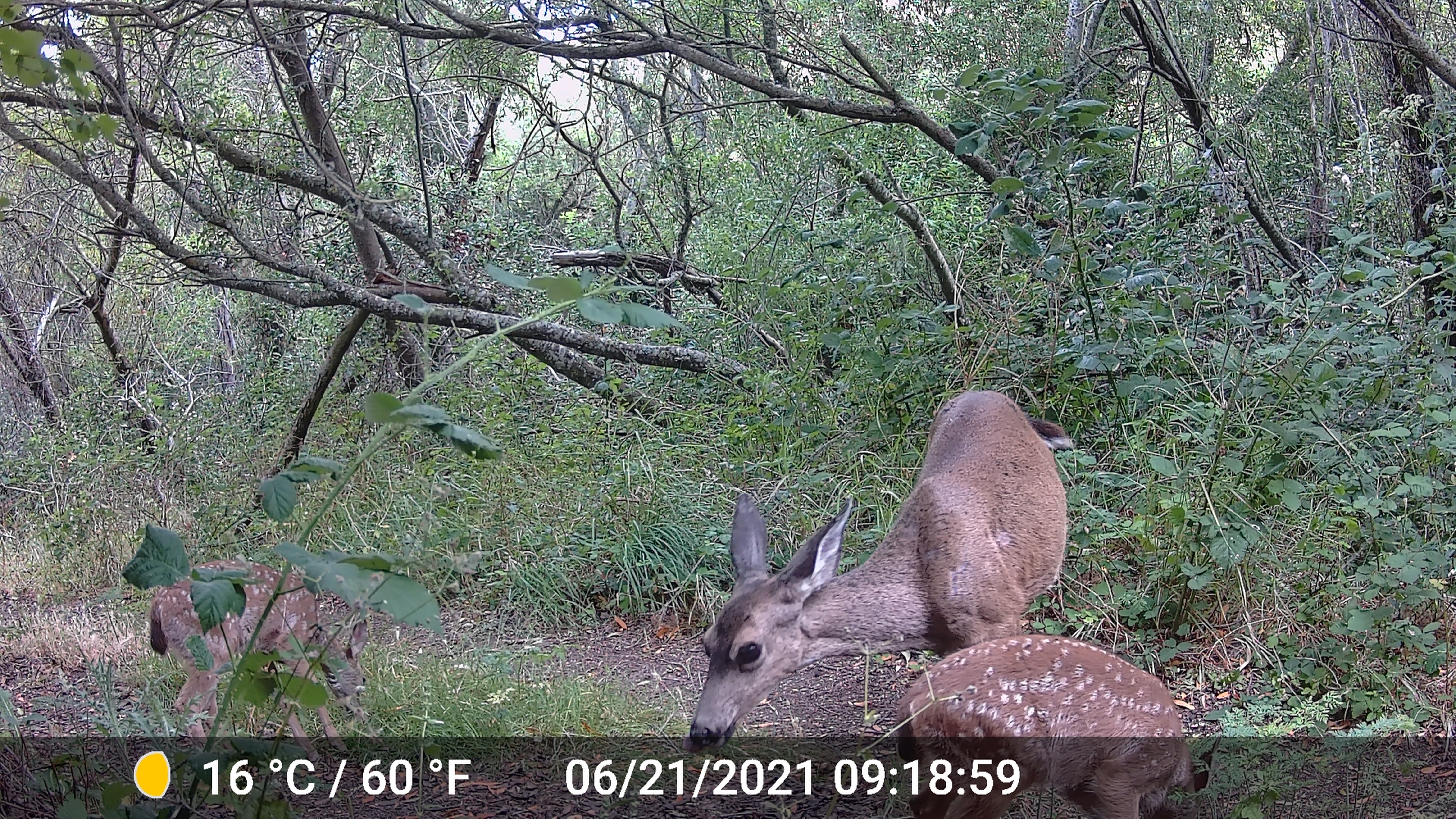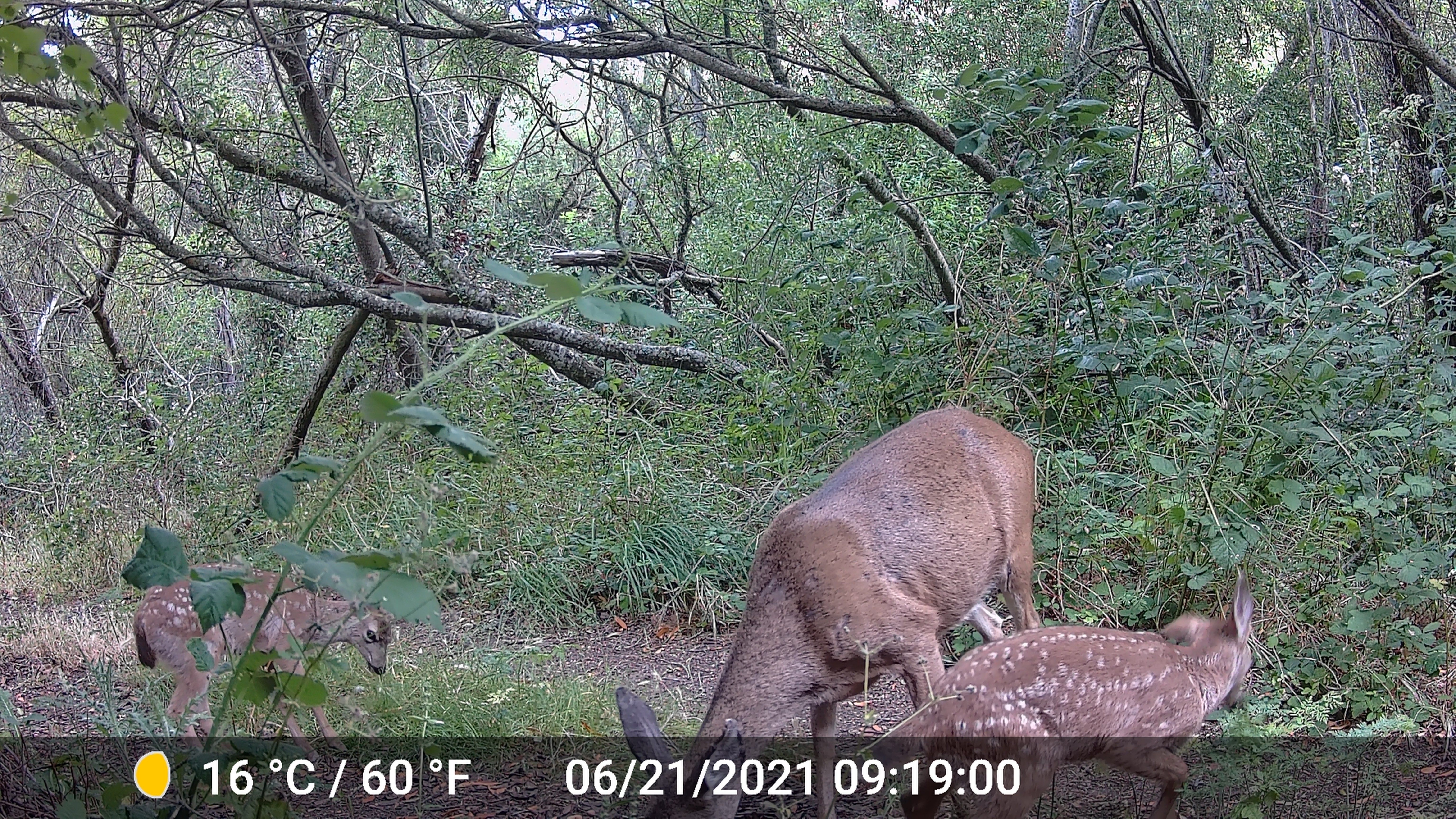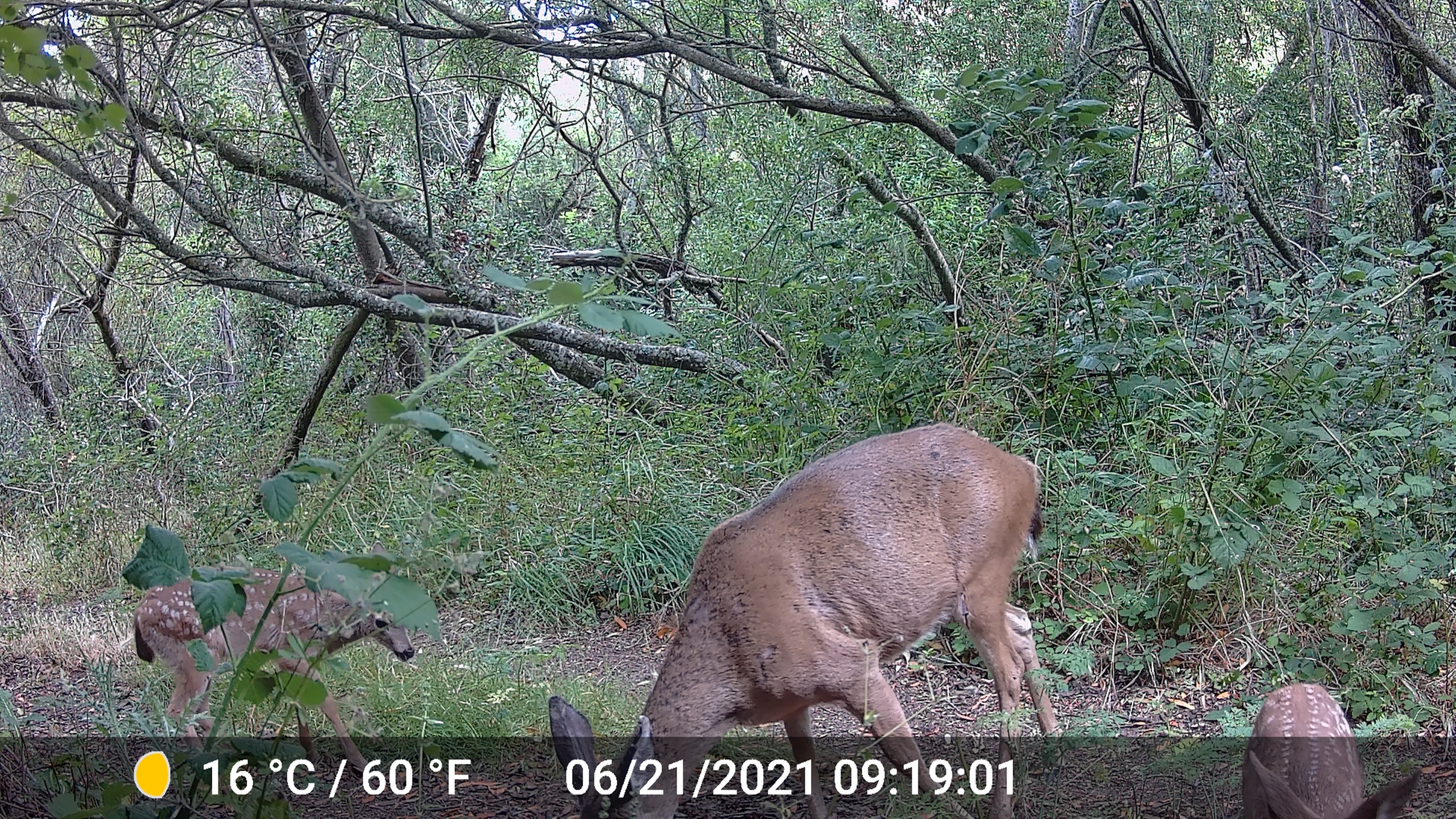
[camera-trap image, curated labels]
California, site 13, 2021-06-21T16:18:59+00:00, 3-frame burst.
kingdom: Animalia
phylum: Chordata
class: Mammalia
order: Artiodactyla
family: Cervidae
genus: Odocoileus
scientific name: Odocoileus hemionus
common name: mule deer